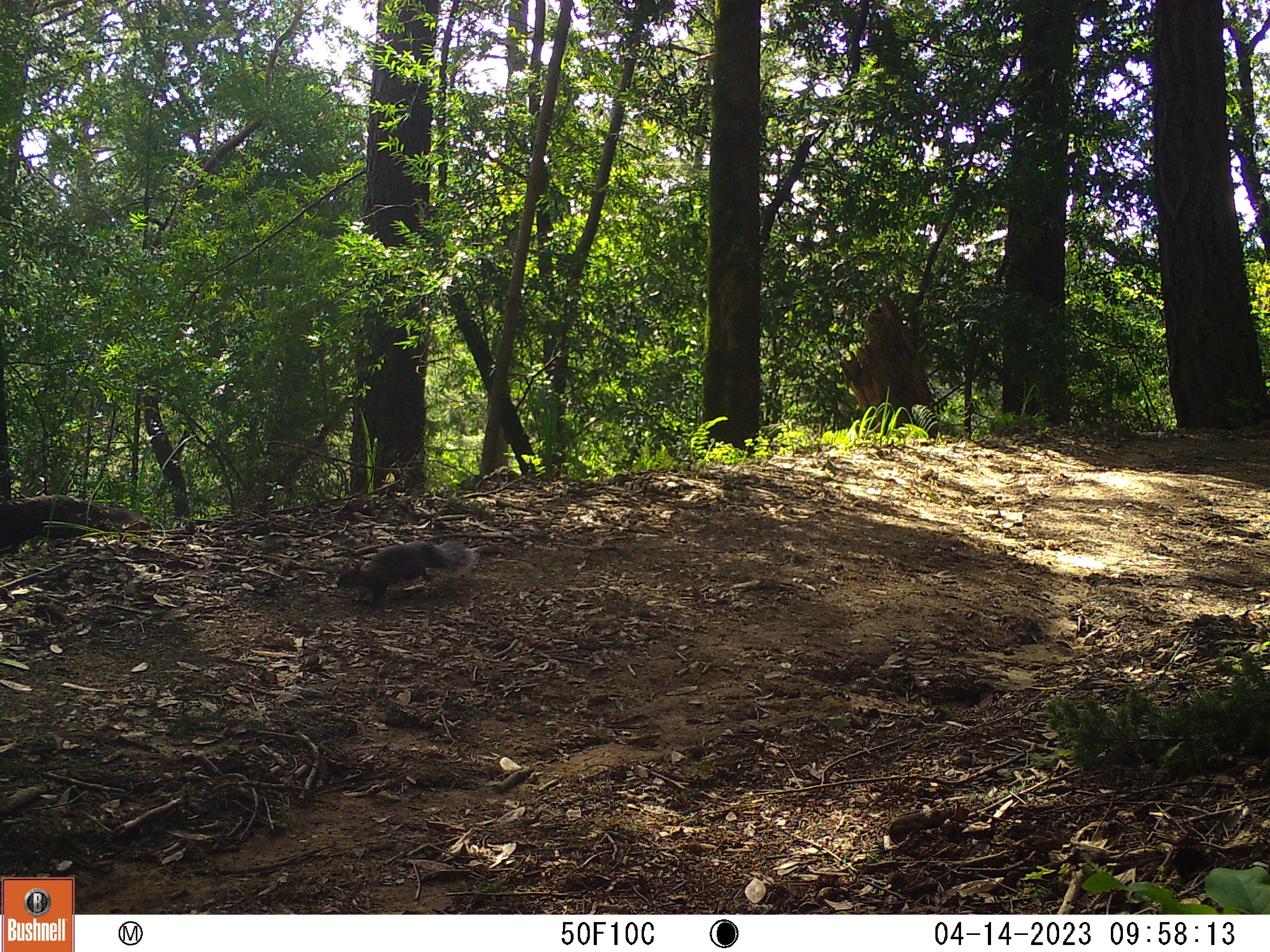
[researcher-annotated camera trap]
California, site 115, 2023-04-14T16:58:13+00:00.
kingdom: Animalia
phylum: Chordata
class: Mammalia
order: Rodentia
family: Sciuridae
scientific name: Sciuridae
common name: squirrel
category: unknown squirrel